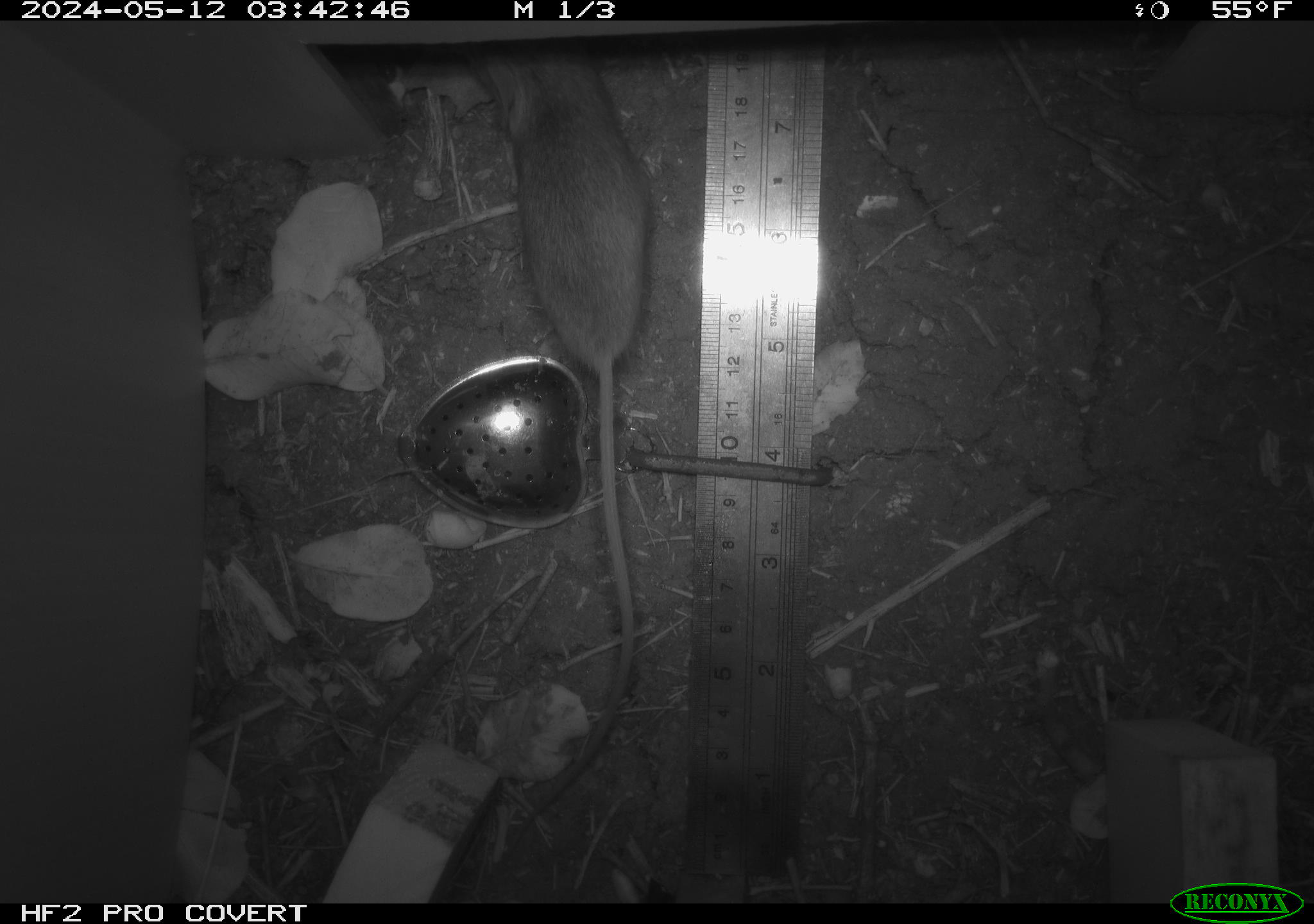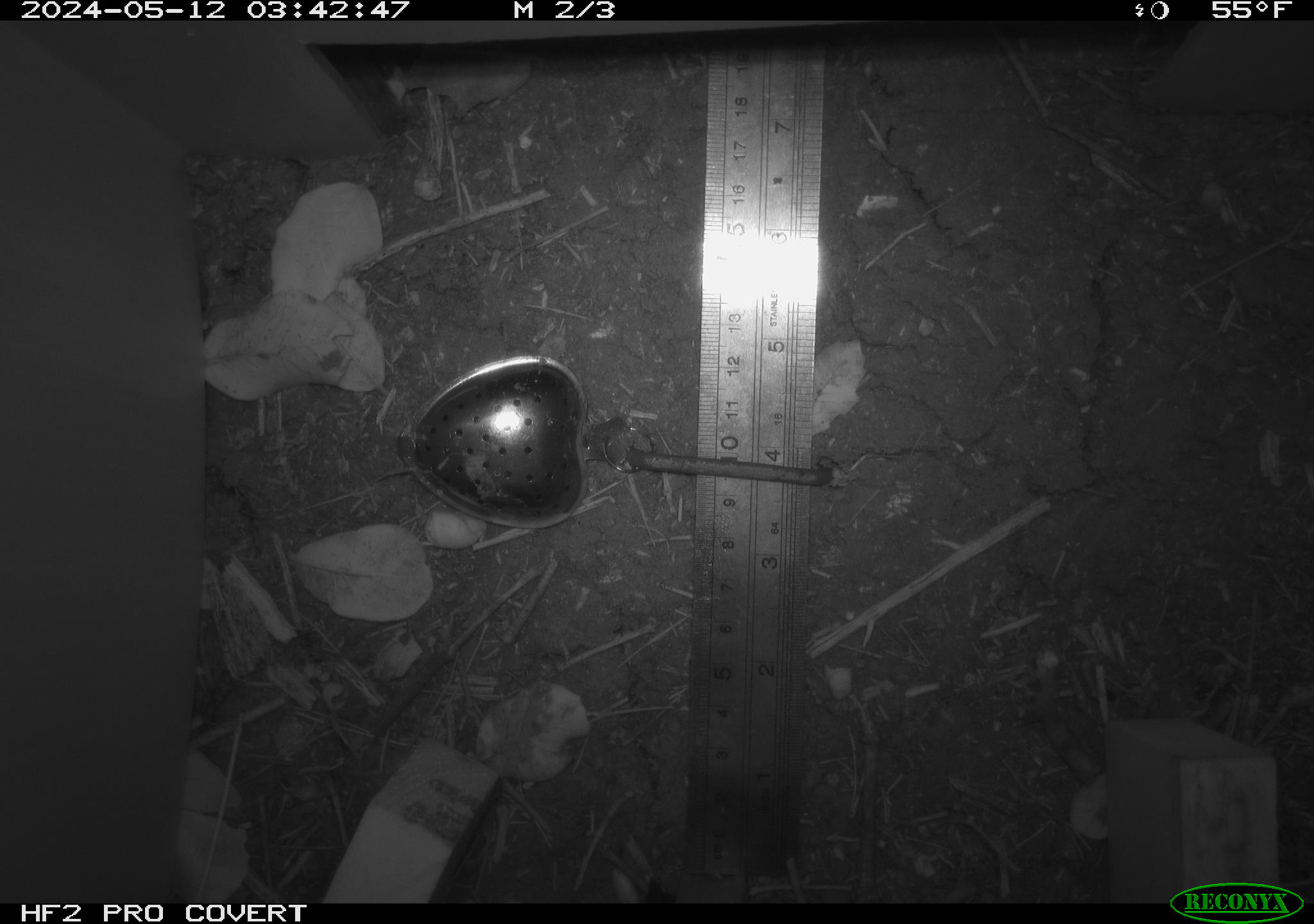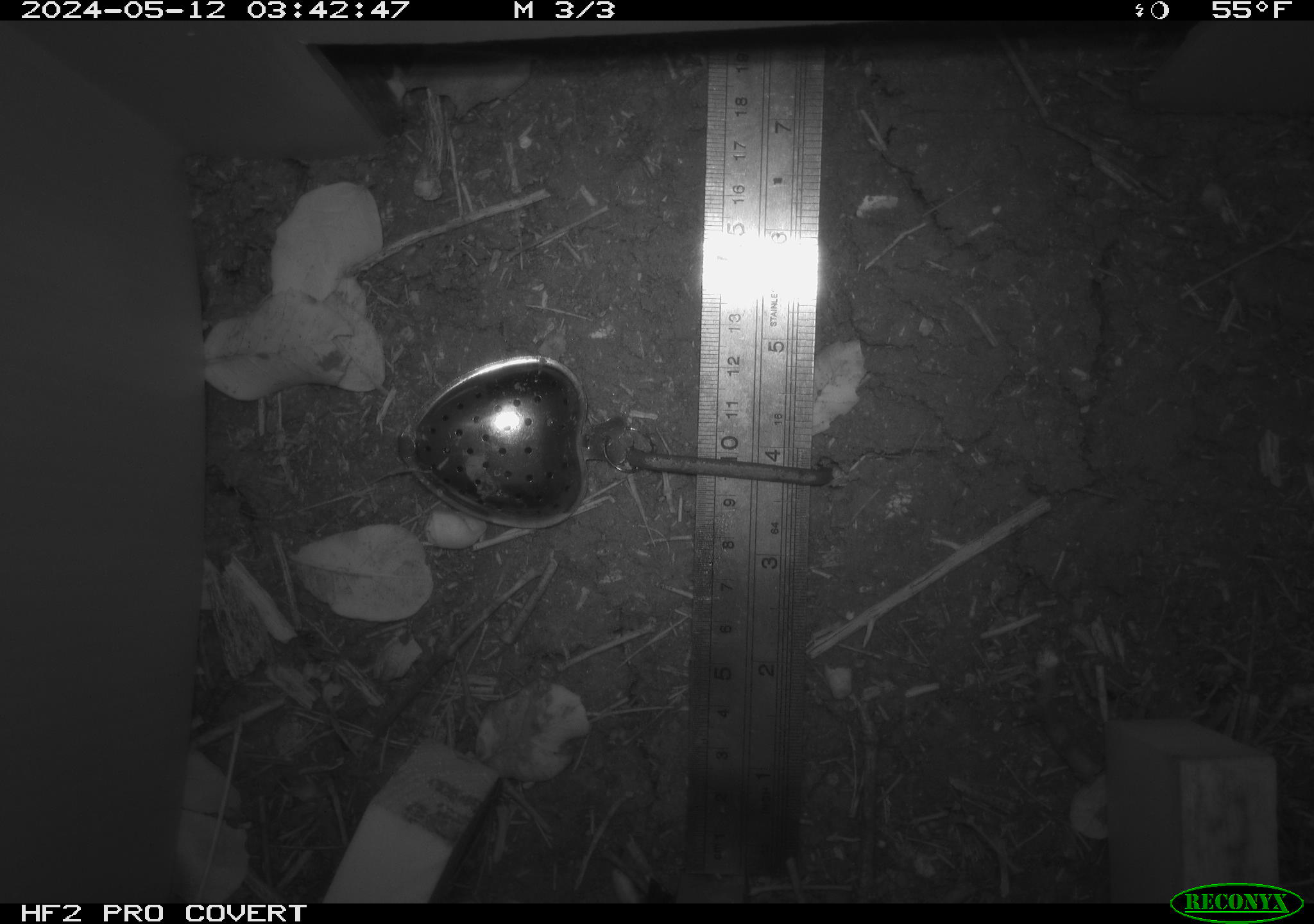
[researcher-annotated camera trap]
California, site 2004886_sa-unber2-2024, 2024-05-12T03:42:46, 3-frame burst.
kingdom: Animalia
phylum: Chordata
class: Mammalia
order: Rodentia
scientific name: Rodentia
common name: mouse species